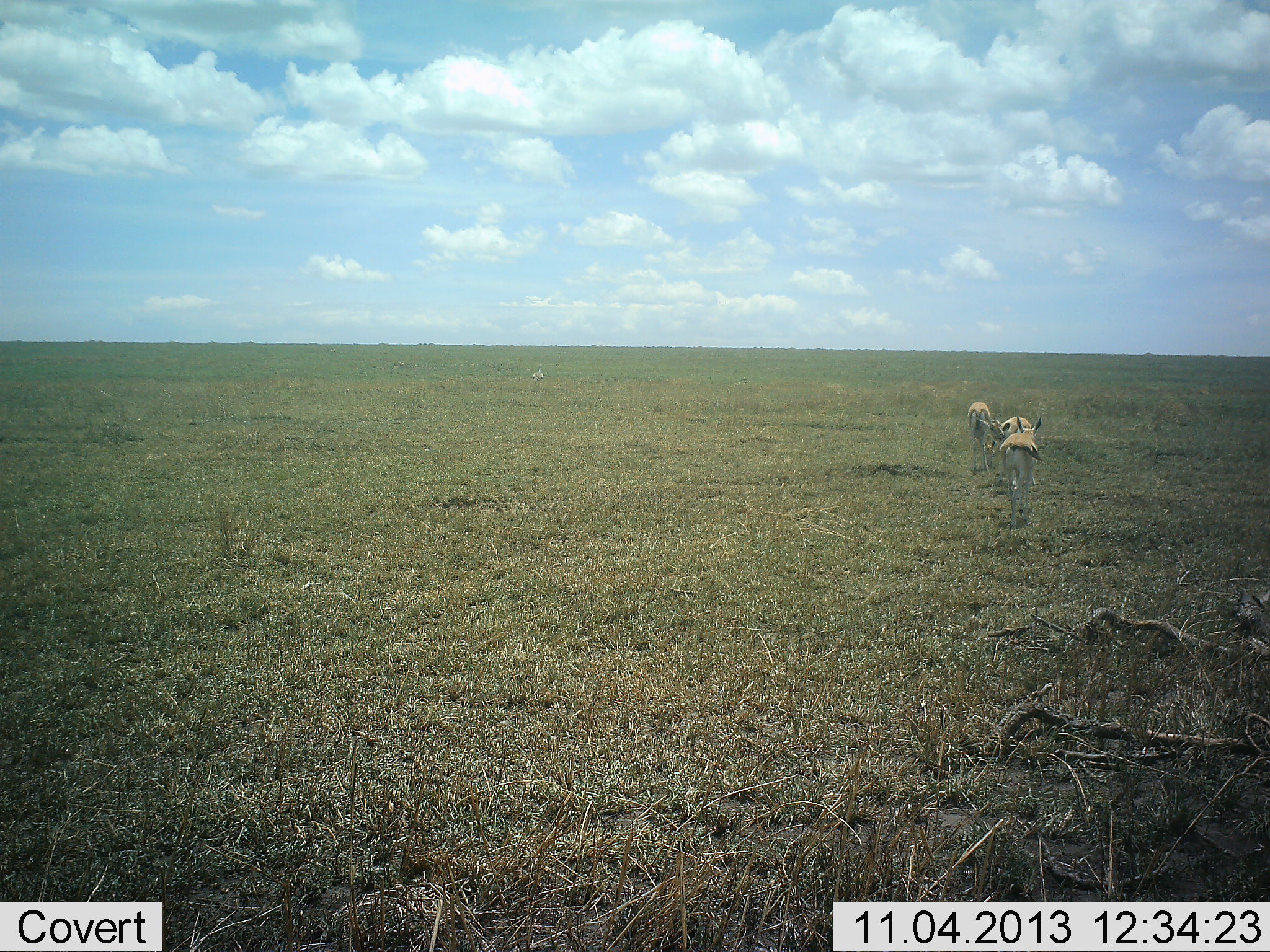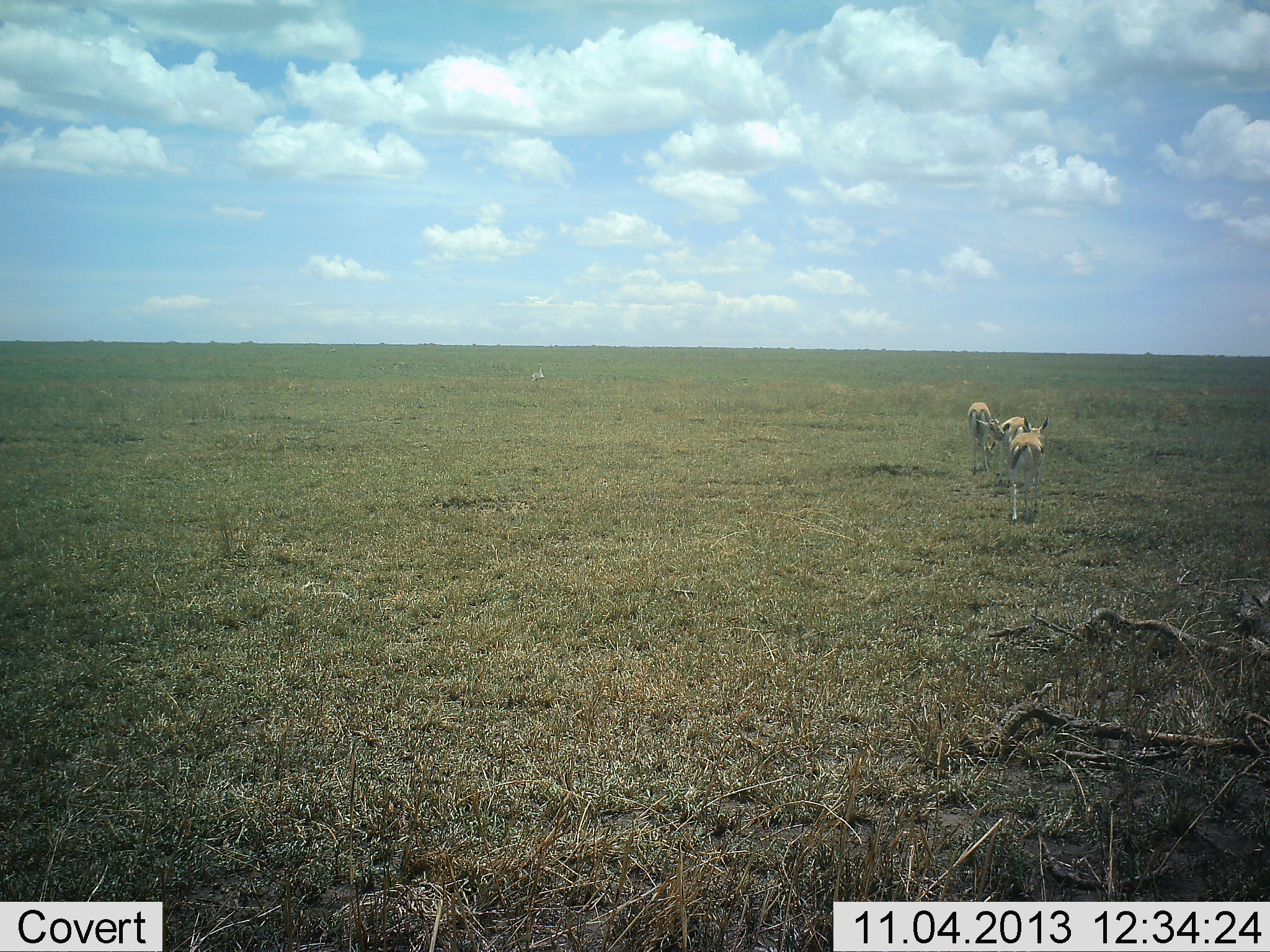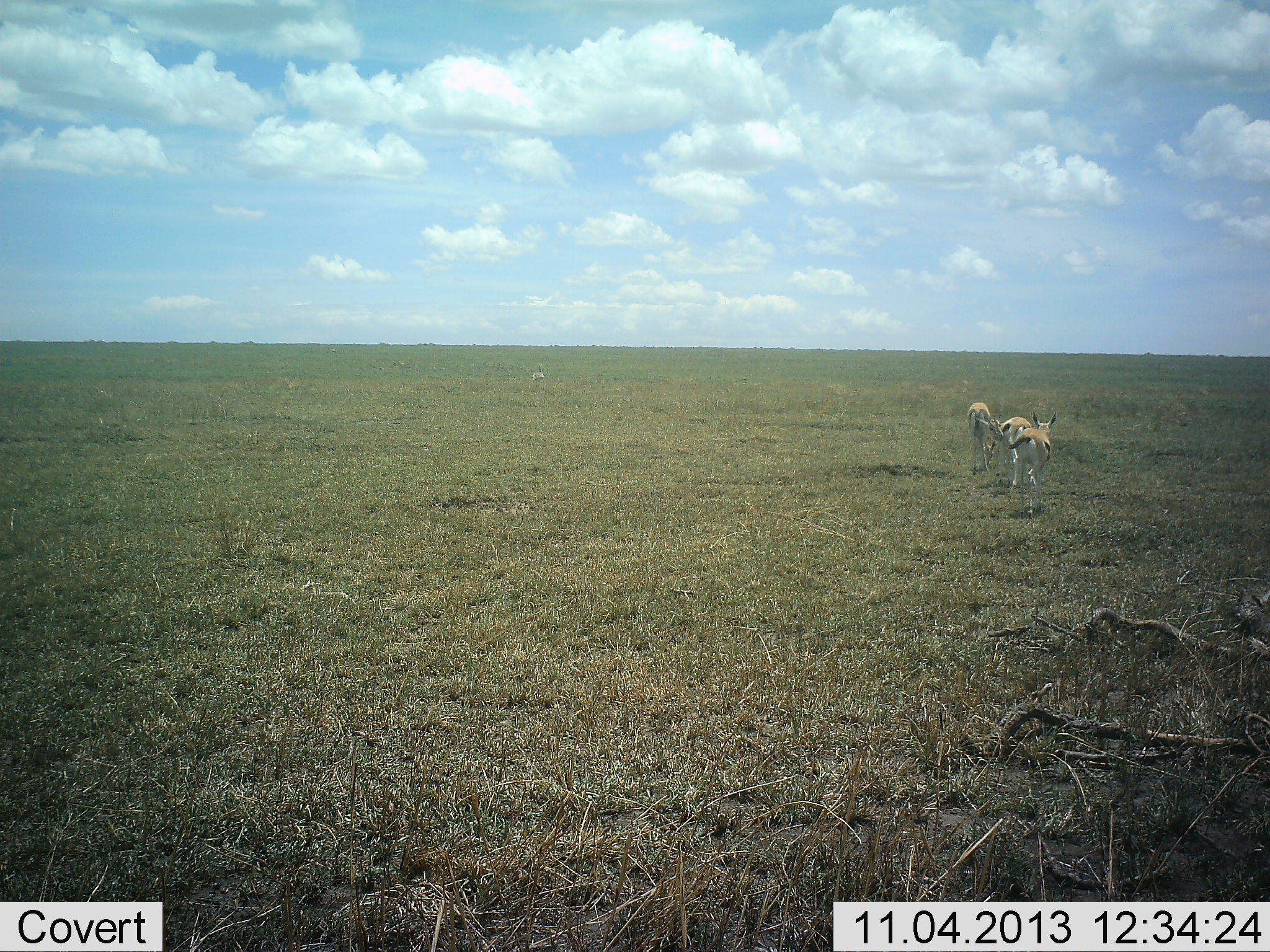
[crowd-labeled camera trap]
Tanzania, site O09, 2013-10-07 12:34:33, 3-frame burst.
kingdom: Animalia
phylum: Chordata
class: Mammalia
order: Artiodactyla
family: Bovidae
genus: Eudorcas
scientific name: Eudorcas thomsonii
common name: thomson's gazelle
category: gazellethomsons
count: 3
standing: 58%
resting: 0%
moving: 71%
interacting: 0%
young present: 0%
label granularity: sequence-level